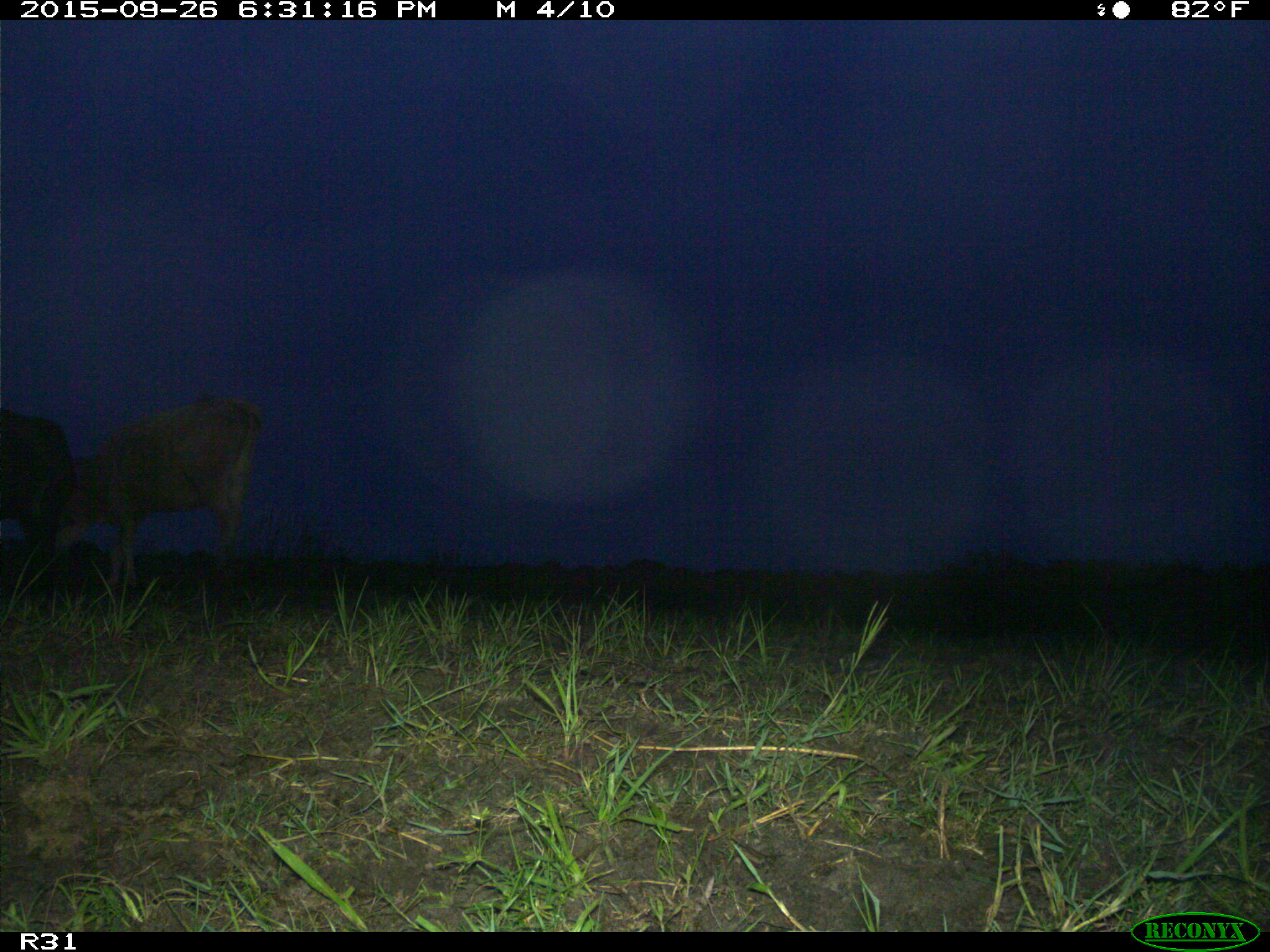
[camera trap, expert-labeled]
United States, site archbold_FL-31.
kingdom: Animalia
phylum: Chordata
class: Mammalia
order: Artiodactyla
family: Bovidae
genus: Bos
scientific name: Bos taurus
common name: domestic cow